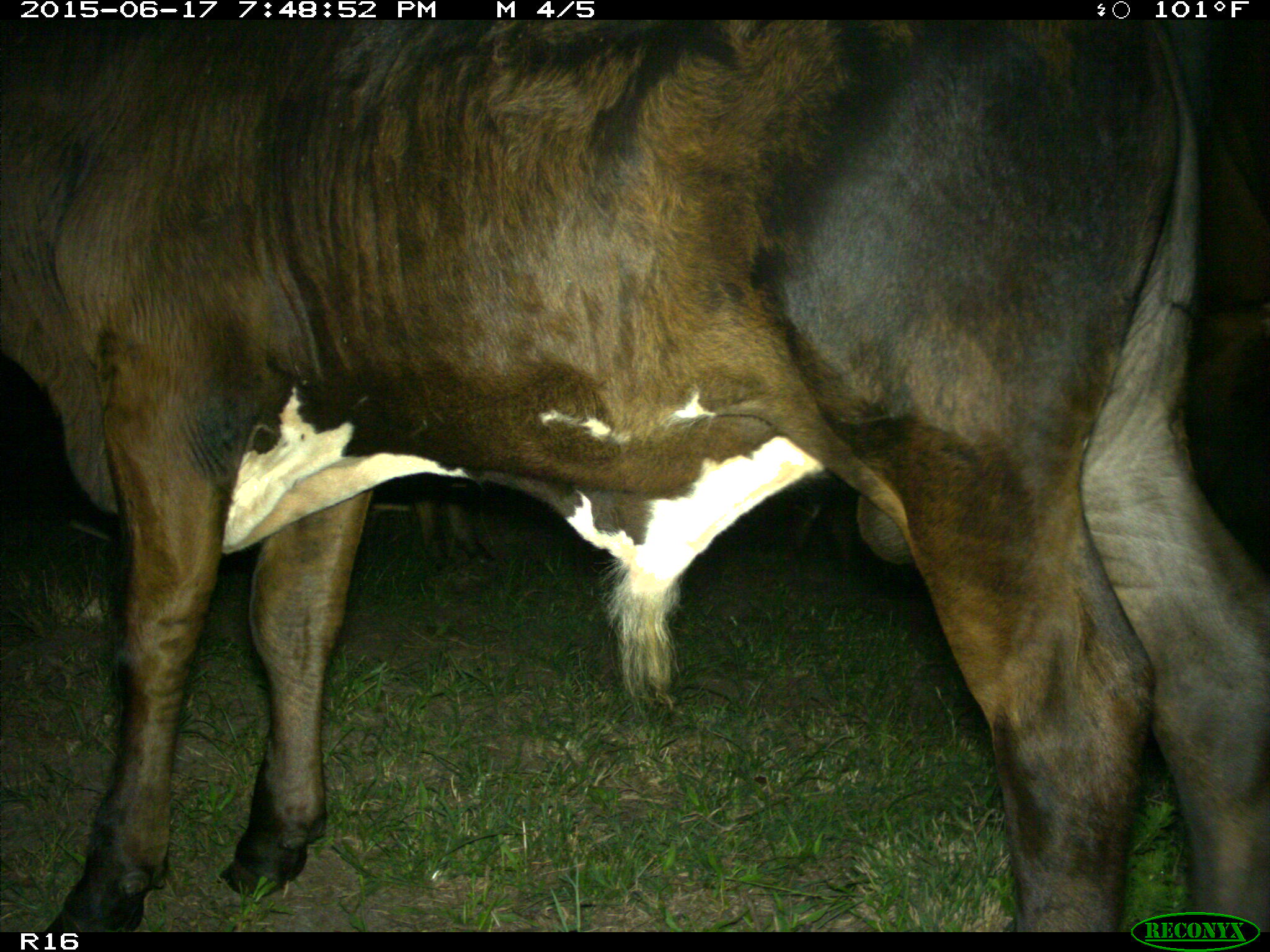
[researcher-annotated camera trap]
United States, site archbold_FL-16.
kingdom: Animalia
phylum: Chordata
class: Mammalia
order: Artiodactyla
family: Bovidae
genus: Bos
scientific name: Bos taurus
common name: domestic cow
Bos taurus (domestic cow).